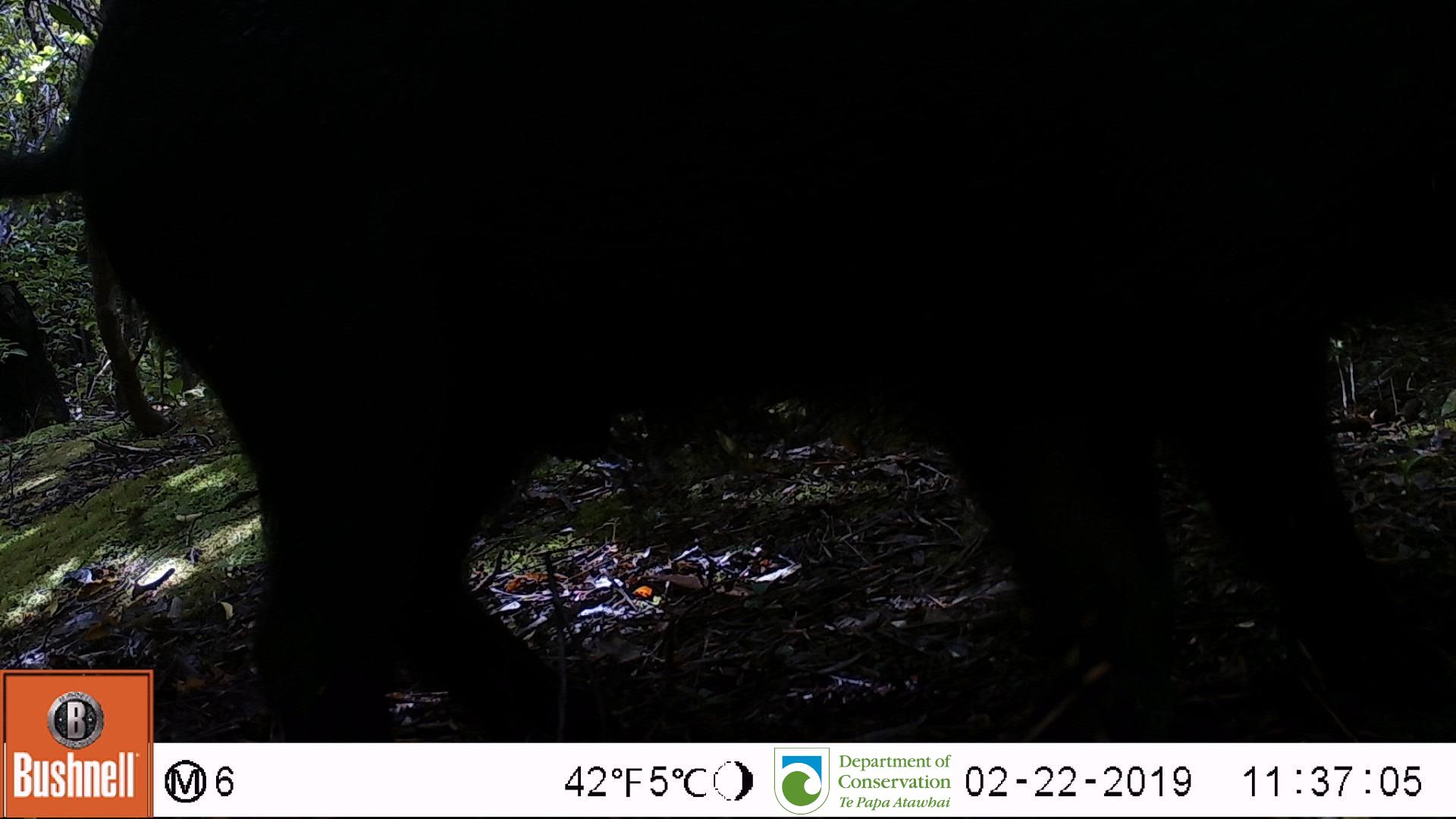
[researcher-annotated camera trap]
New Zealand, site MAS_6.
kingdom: Animalia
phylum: Chordata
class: Mammalia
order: Artiodactyla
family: Suidae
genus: Sus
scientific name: Sus scrofa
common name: pig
Pig (Sus scrofa).